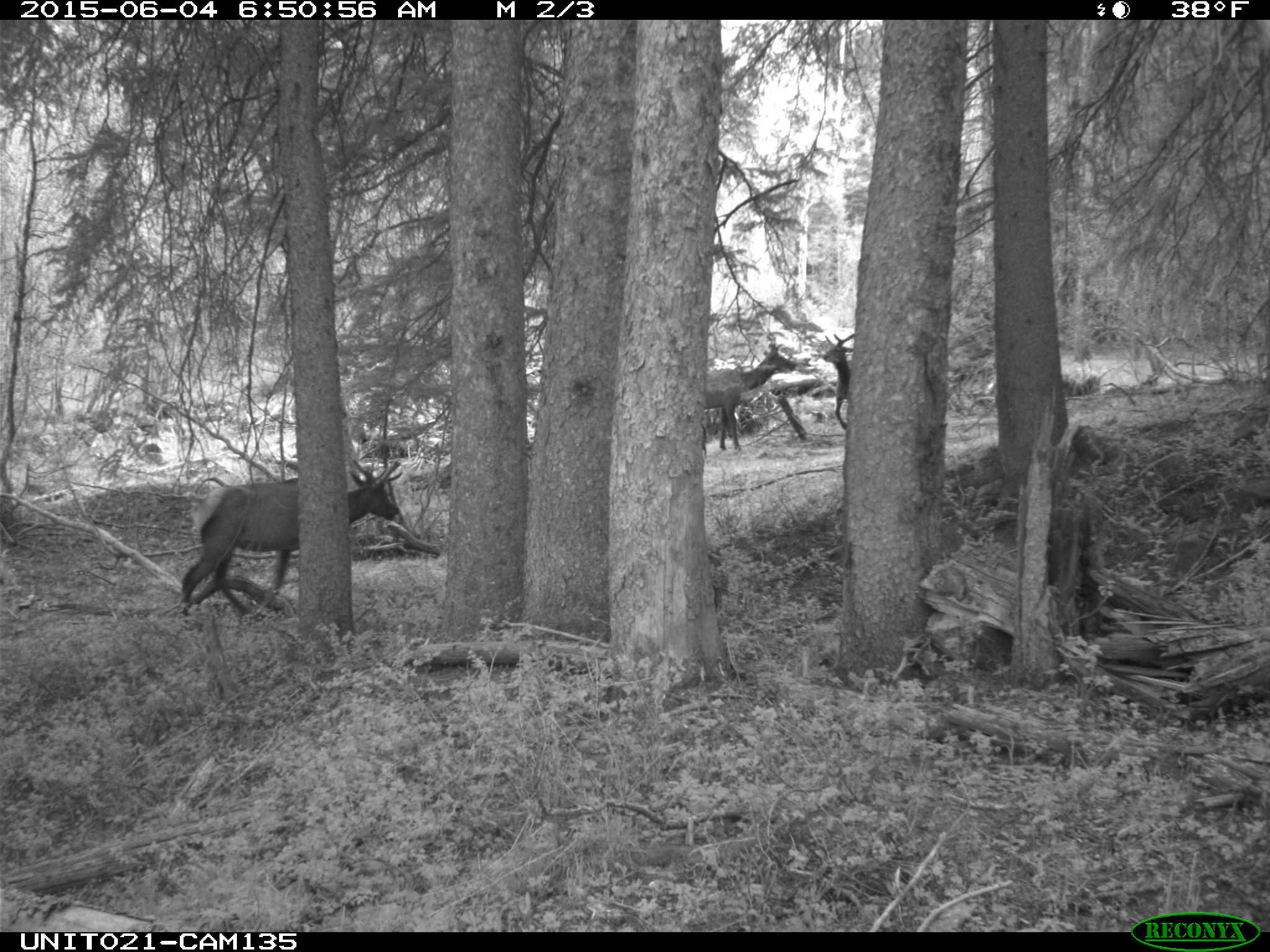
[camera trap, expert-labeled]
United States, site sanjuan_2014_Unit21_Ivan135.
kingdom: Animalia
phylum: Chordata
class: Mammalia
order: Artiodactyla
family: Cervidae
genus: Cervus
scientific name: Cervus elaphus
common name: red deer